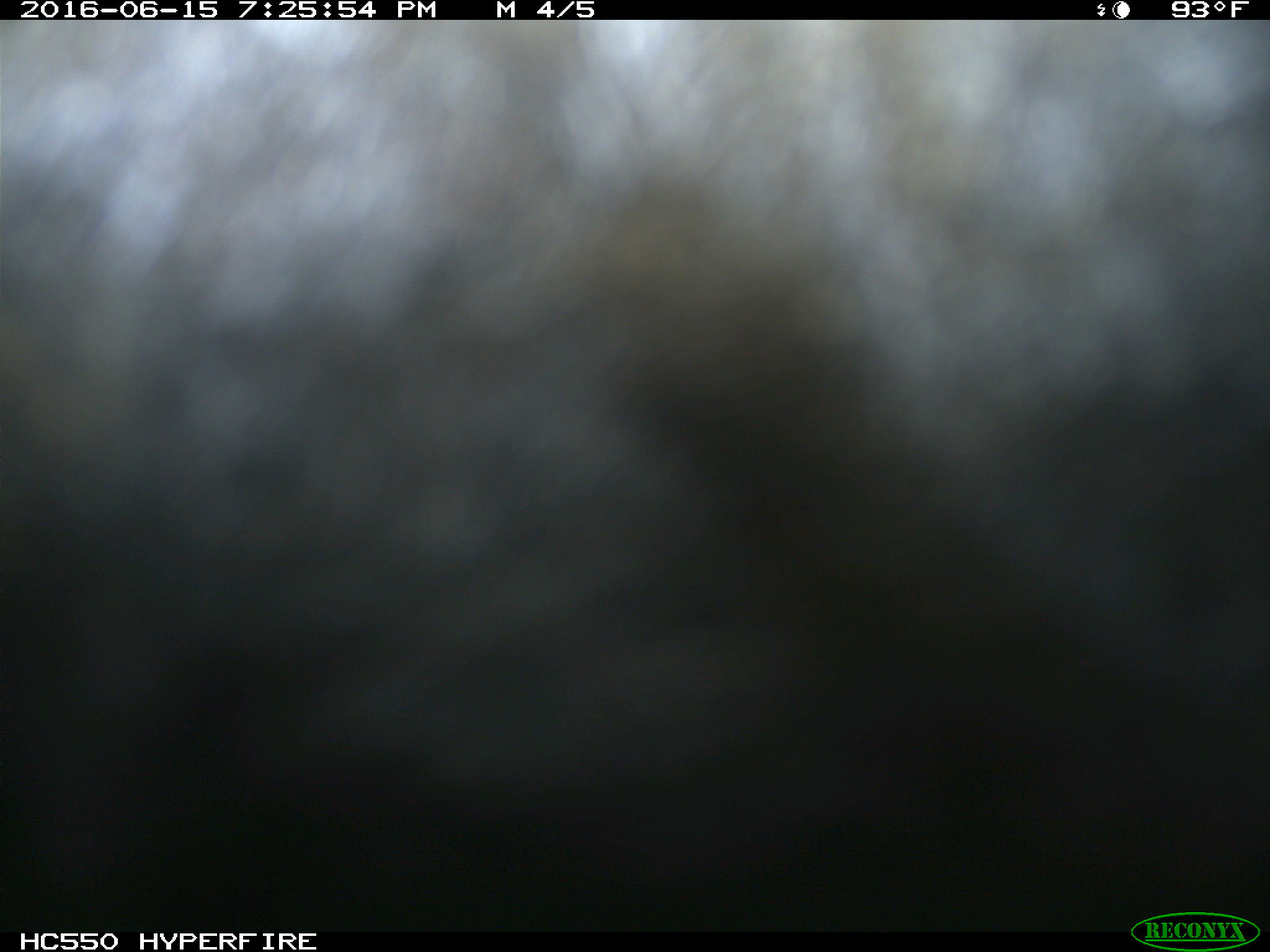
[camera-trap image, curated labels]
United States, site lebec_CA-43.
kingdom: Animalia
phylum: Chordata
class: Mammalia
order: Artiodactyla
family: Bovidae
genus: Bos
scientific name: Bos taurus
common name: domestic cow